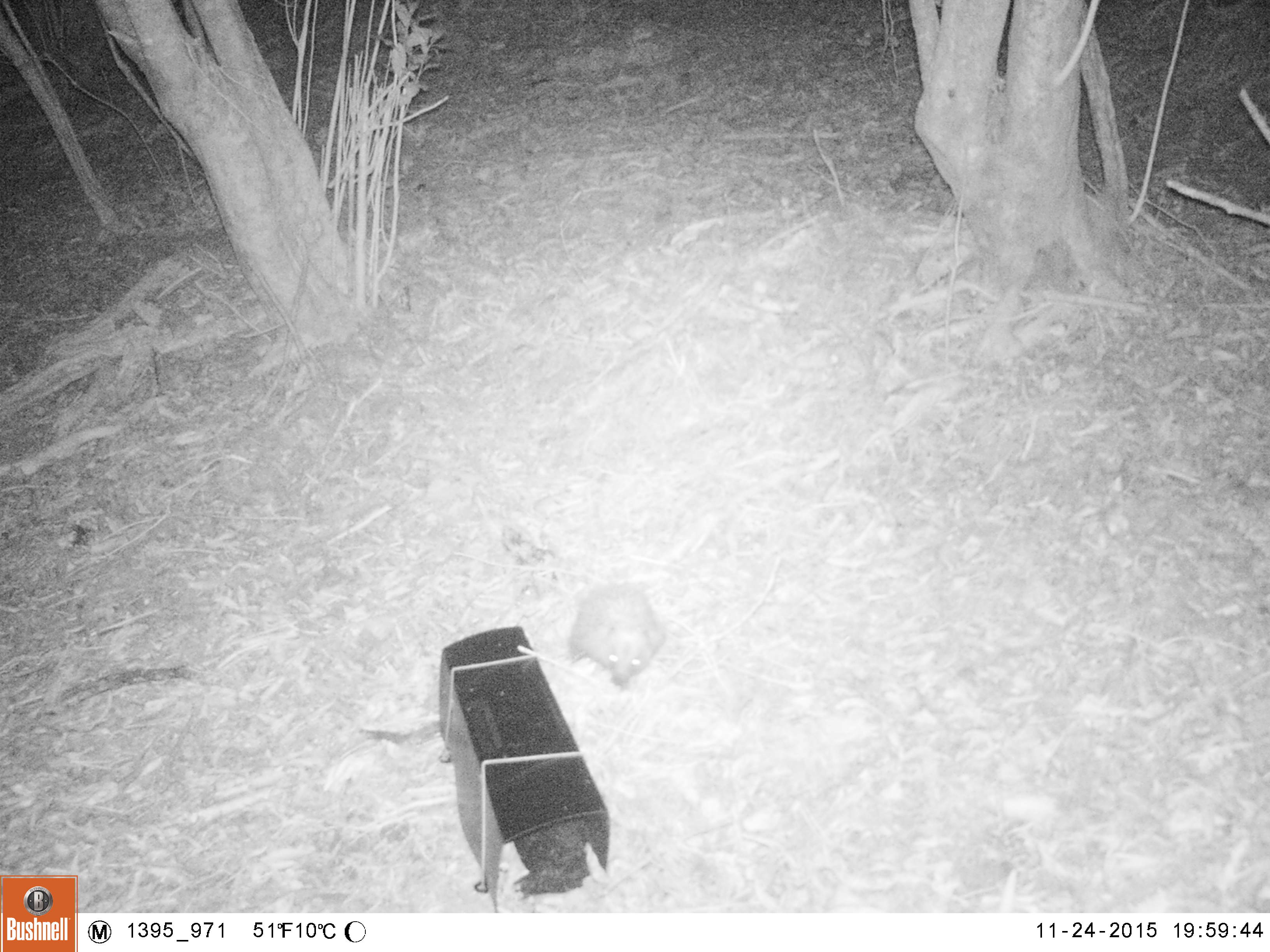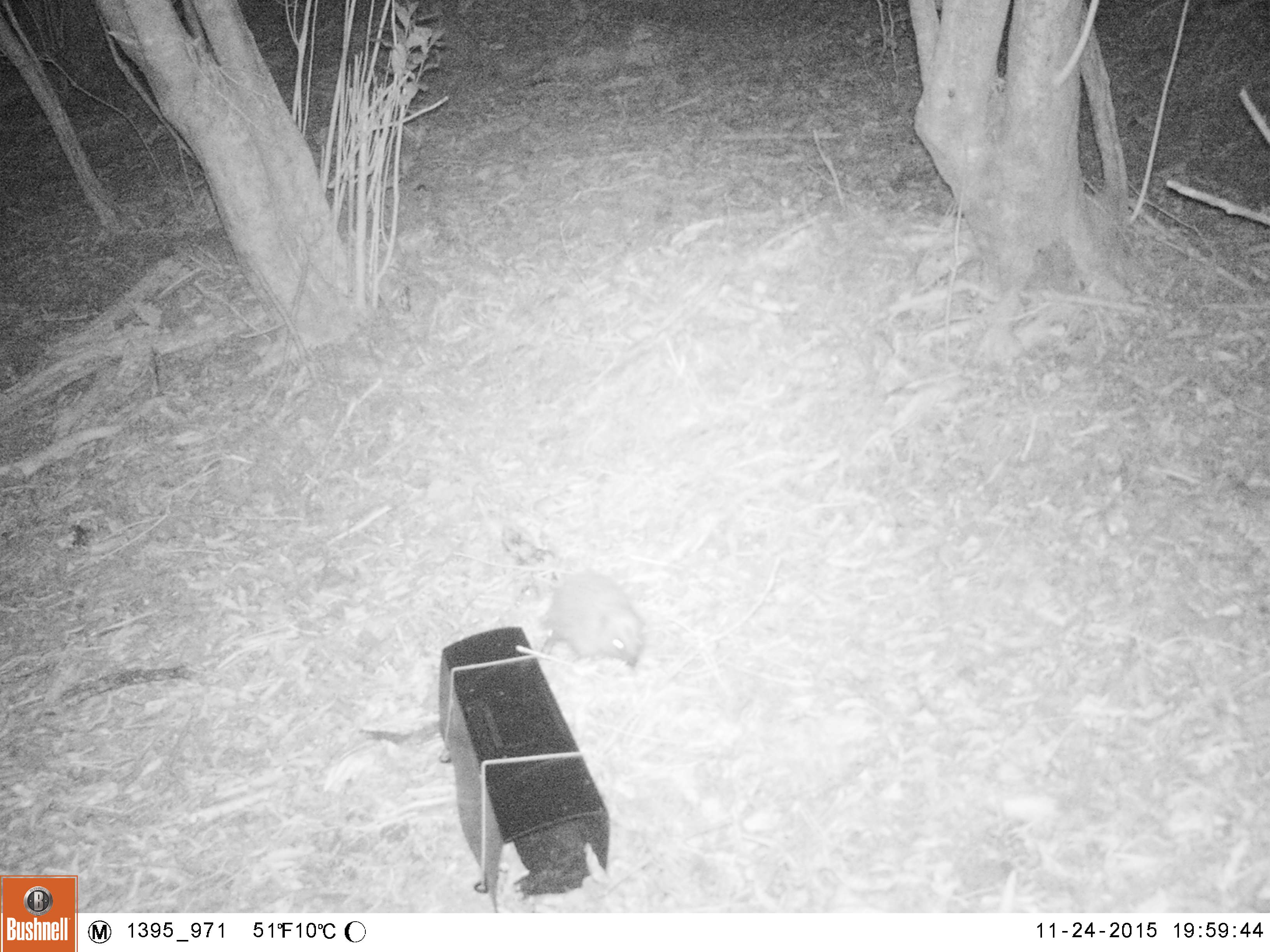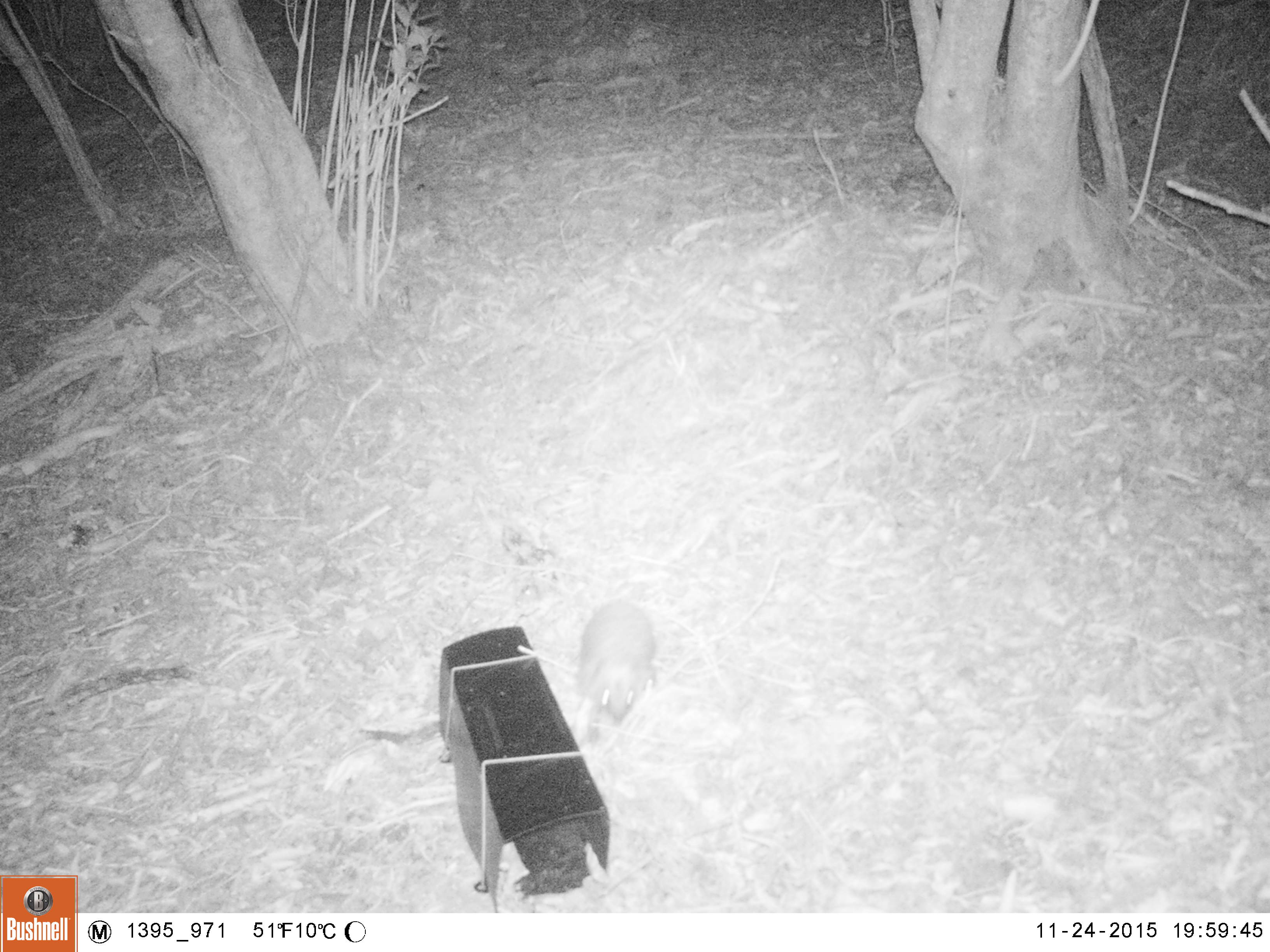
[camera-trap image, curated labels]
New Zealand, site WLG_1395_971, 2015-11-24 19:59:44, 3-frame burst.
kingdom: Animalia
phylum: Chordata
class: Mammalia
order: Eulipotyphla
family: Erinaceidae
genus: Erinaceus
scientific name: Erinaceus europaeus europaeus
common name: european hedgehog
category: hedgehog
Hedgehog (european hedgehog) (Erinaceus europaeus europaeus).